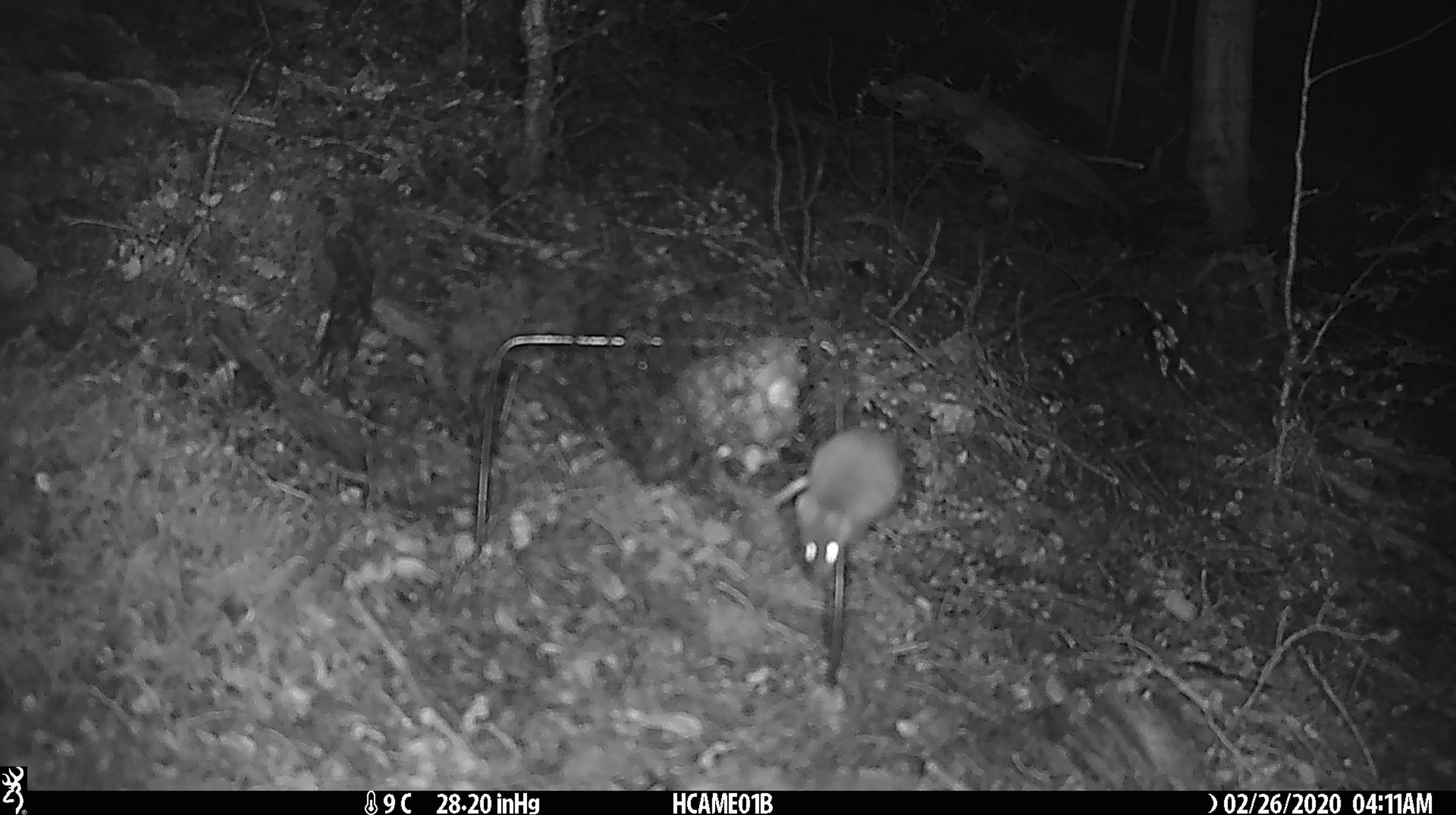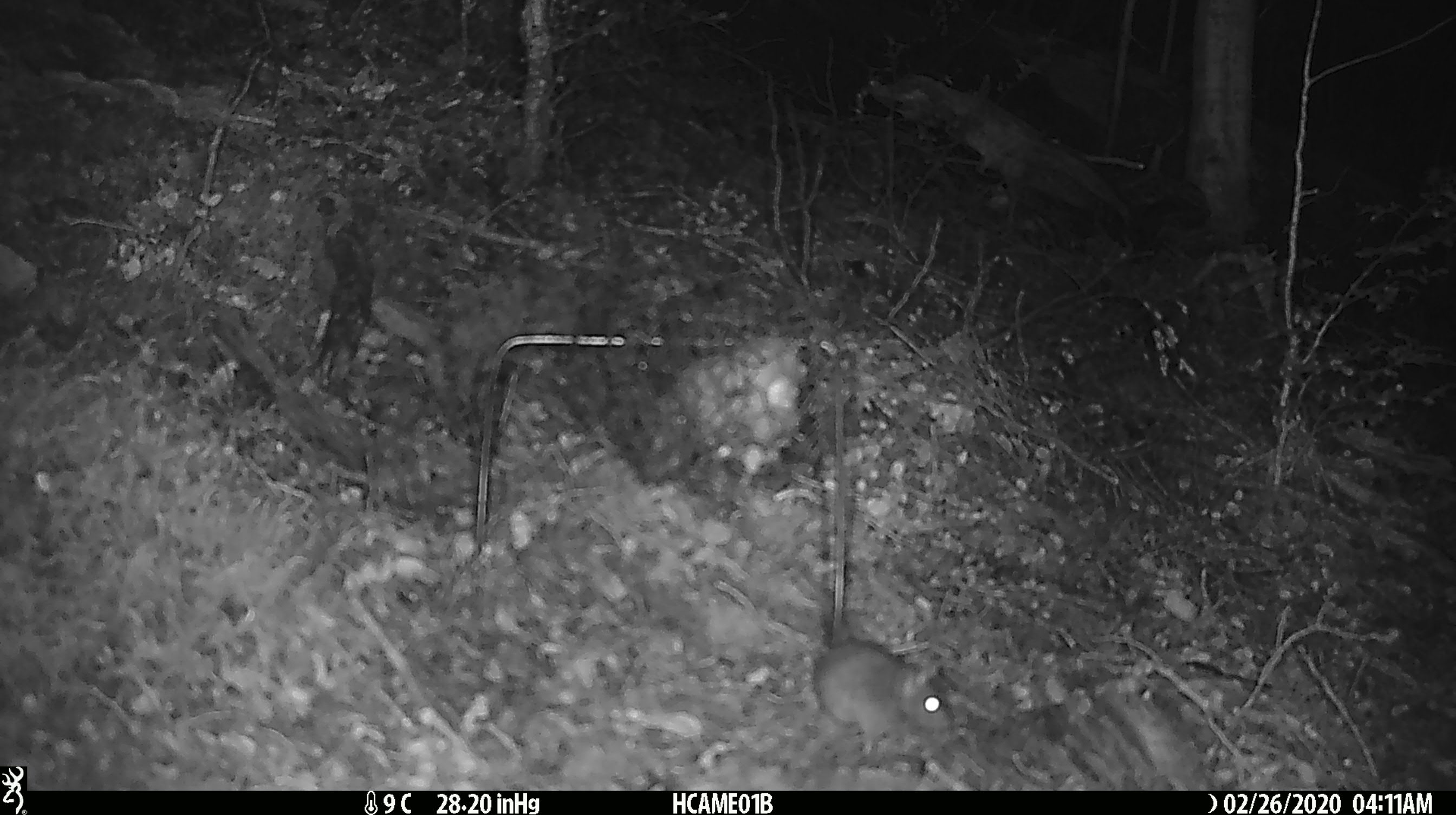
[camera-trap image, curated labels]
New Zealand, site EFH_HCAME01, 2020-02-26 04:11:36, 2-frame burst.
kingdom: Animalia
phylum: Chordata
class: Mammalia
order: Rodentia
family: Muridae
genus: Mus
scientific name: Mus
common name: mouse